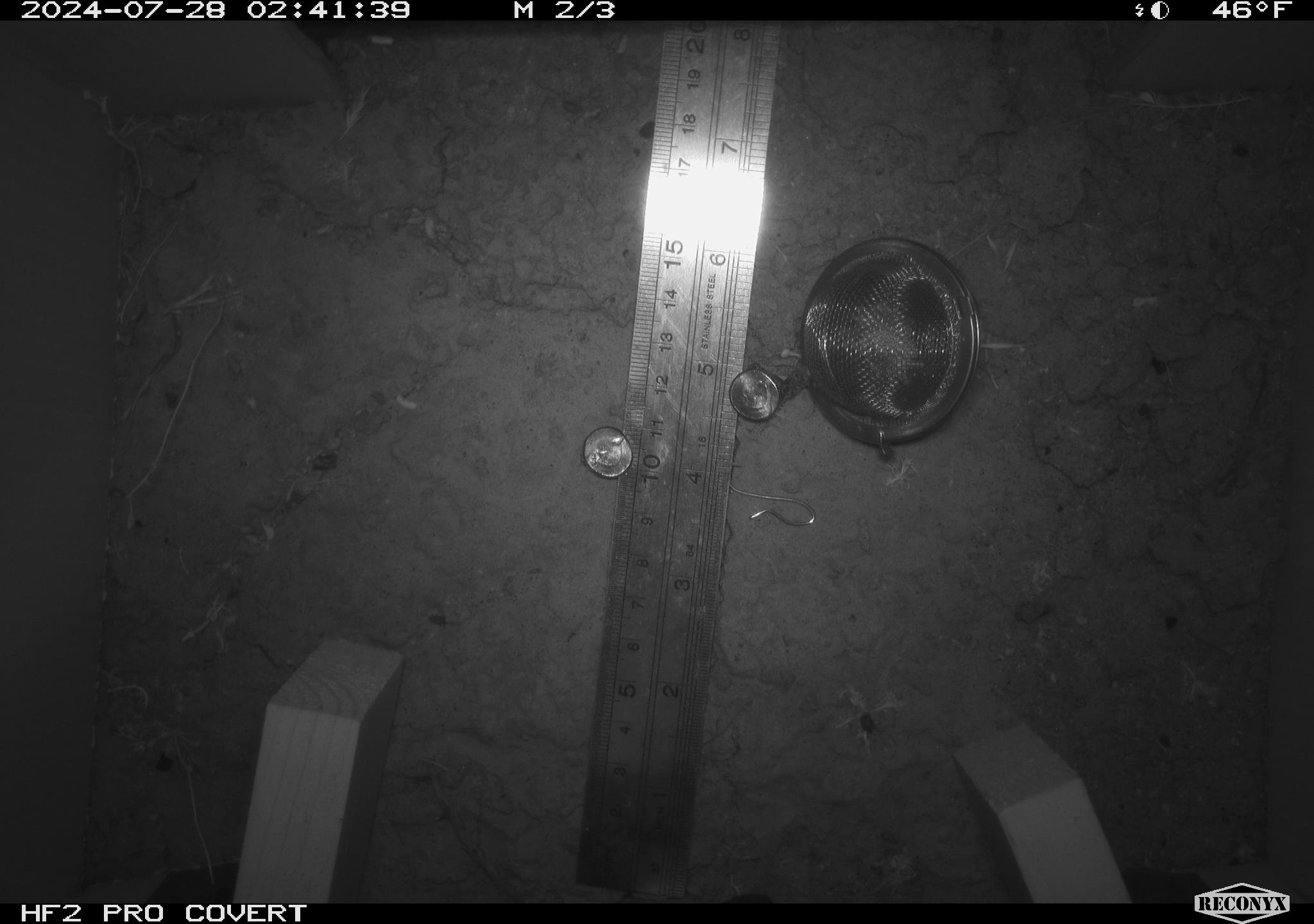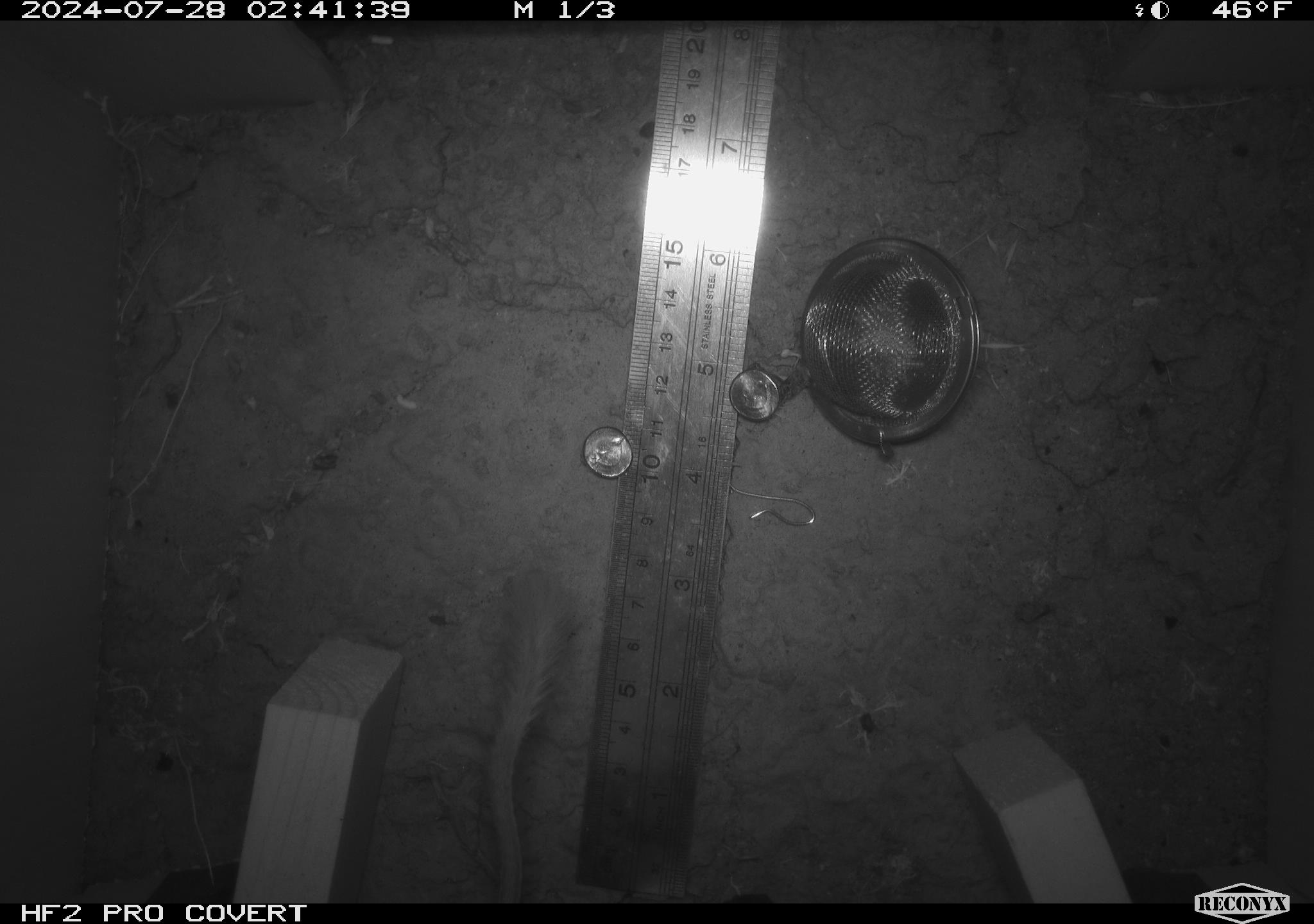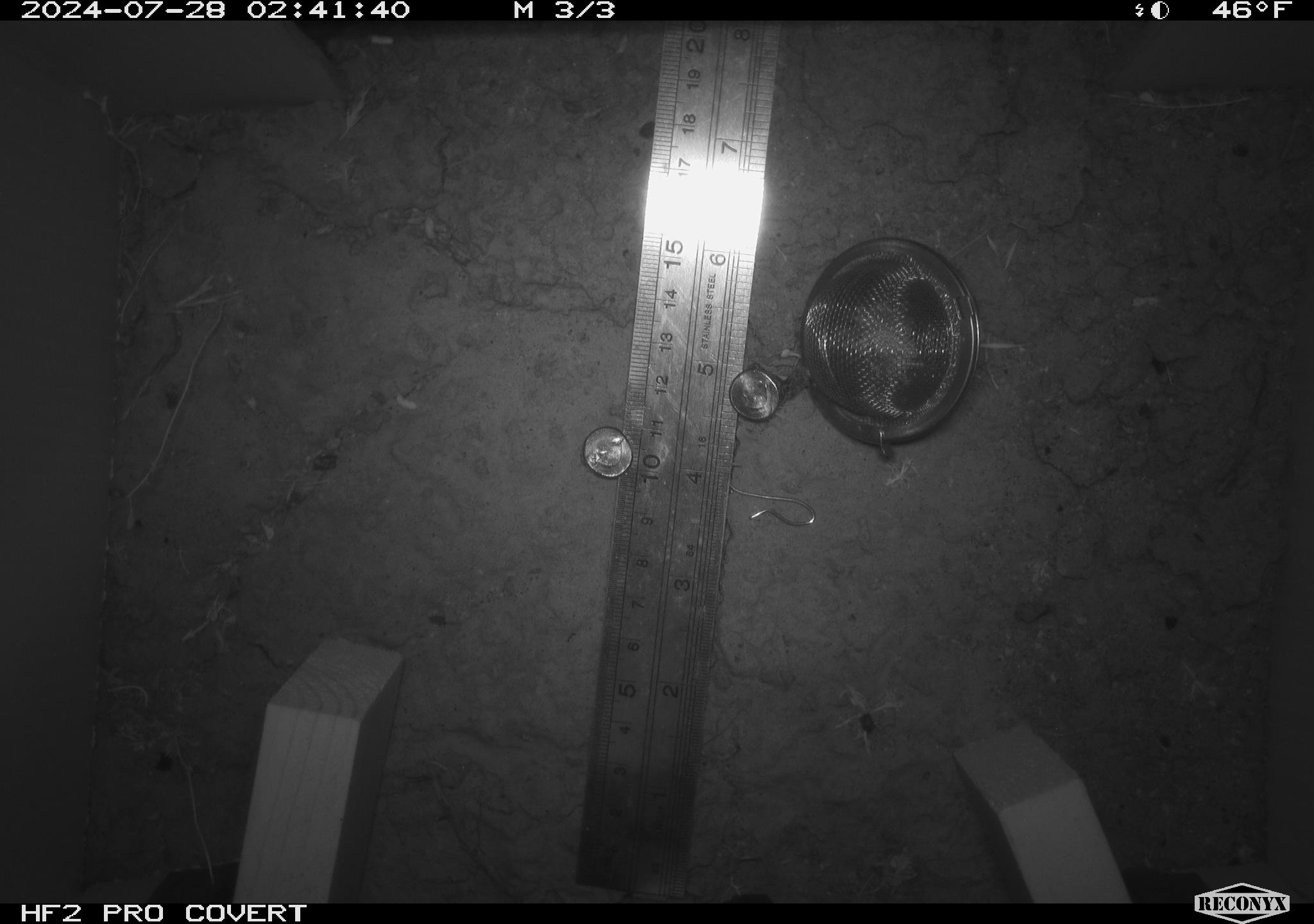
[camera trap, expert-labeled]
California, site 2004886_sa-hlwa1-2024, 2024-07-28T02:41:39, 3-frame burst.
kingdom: Animalia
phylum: Chordata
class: Mammalia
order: Rodentia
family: Heteromyidae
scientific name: Heteromyidae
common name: kangaroo rats and pocket mice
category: heteromyidae family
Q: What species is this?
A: Heteromyidae family (kangaroo rats and pocket mice) (Heteromyidae).